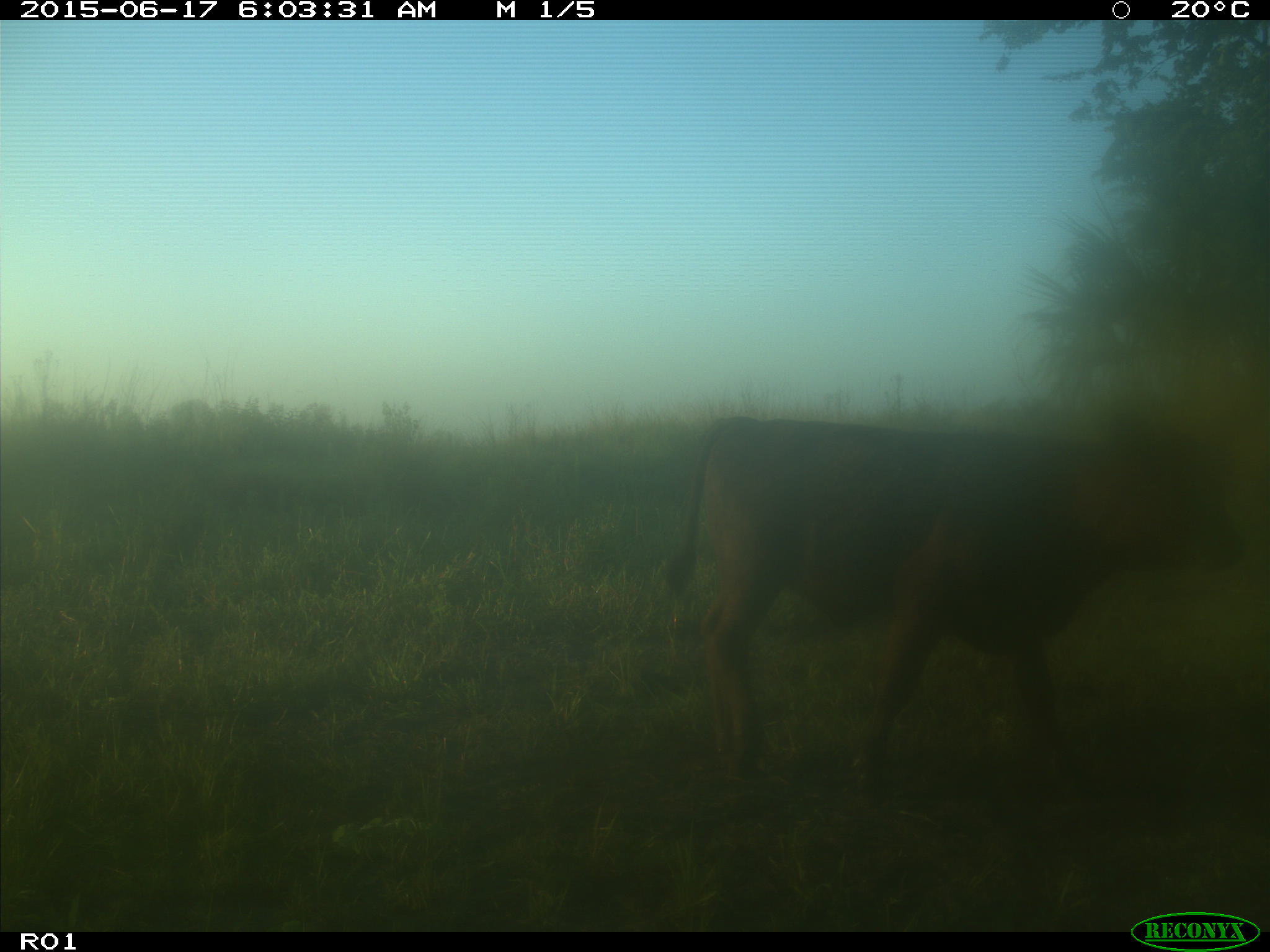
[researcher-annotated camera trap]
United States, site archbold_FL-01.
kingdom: Animalia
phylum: Chordata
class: Mammalia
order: Artiodactyla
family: Bovidae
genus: Bos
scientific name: Bos taurus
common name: domestic cow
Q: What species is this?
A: Bos taurus (domestic cow).